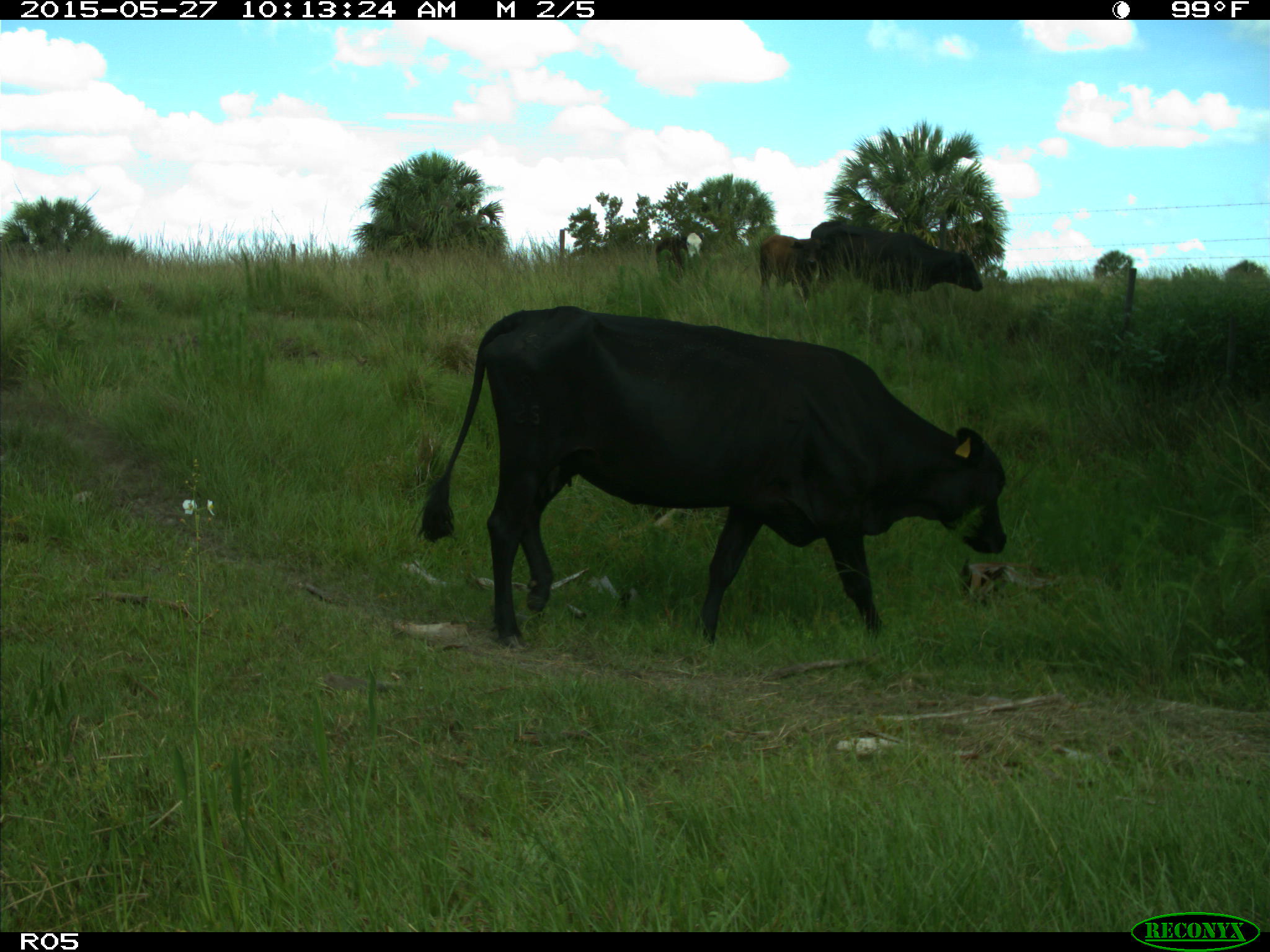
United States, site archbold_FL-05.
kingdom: Animalia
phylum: Chordata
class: Mammalia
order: Artiodactyla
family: Bovidae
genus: Bos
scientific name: Bos taurus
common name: domestic cow